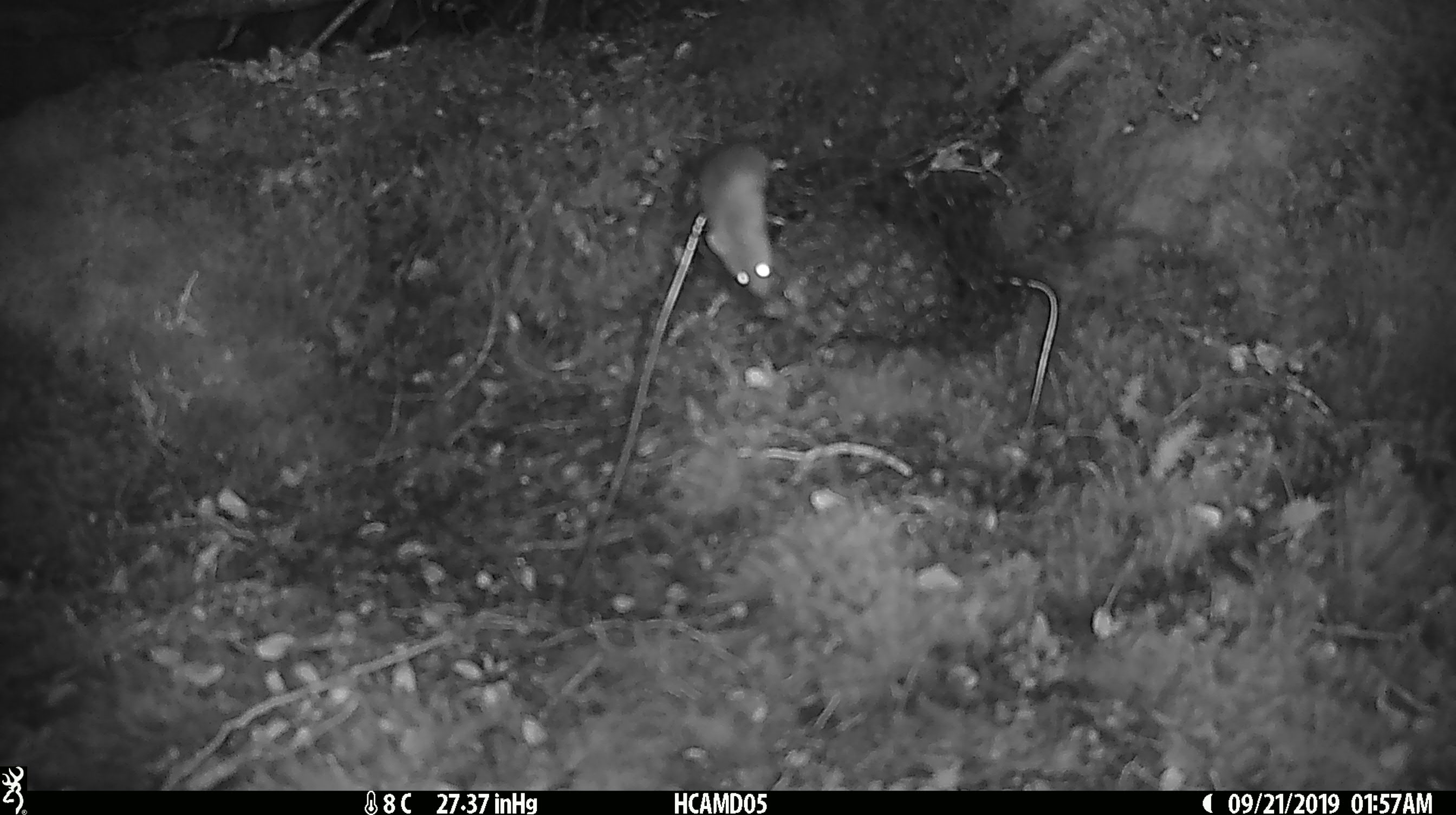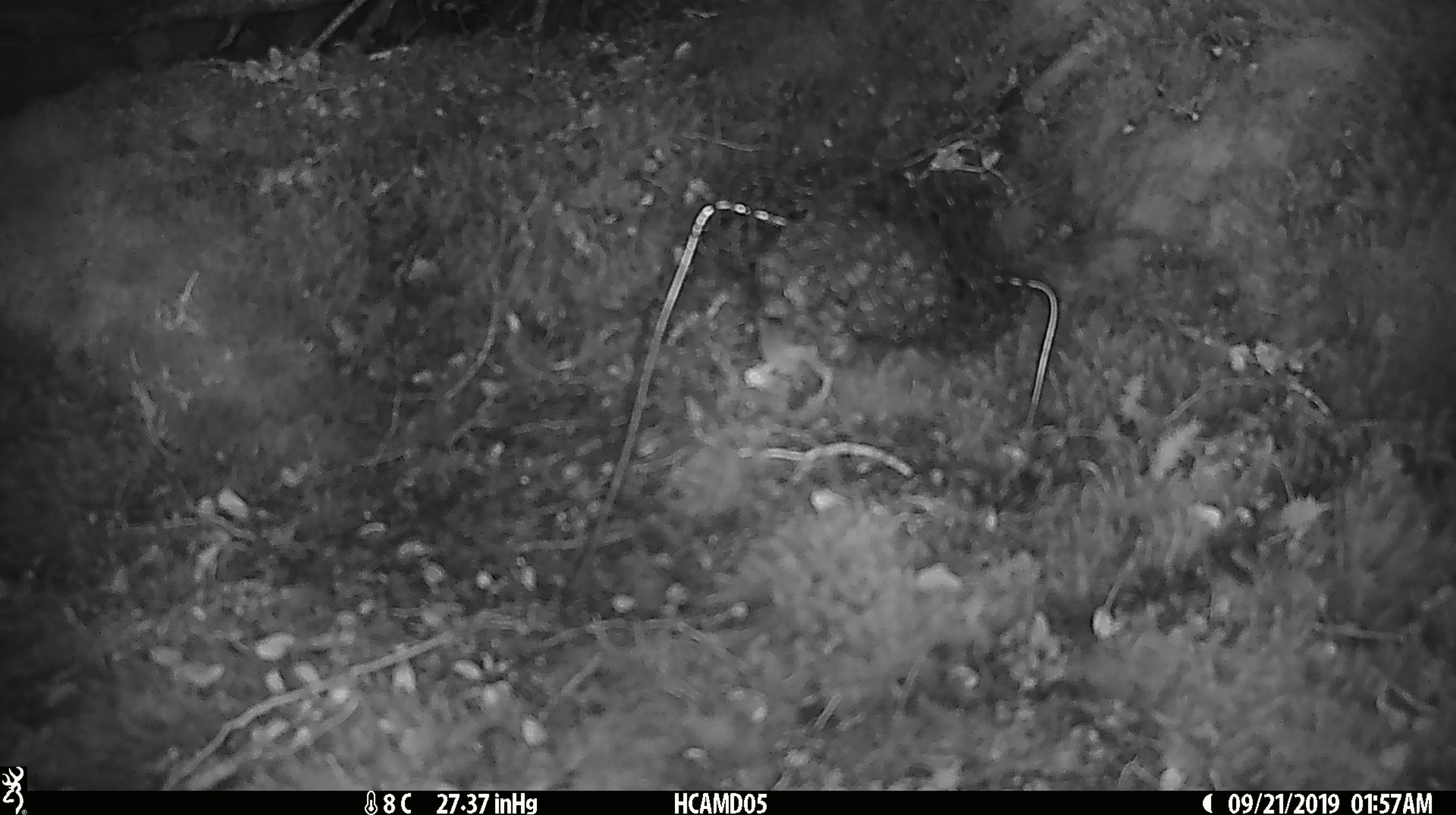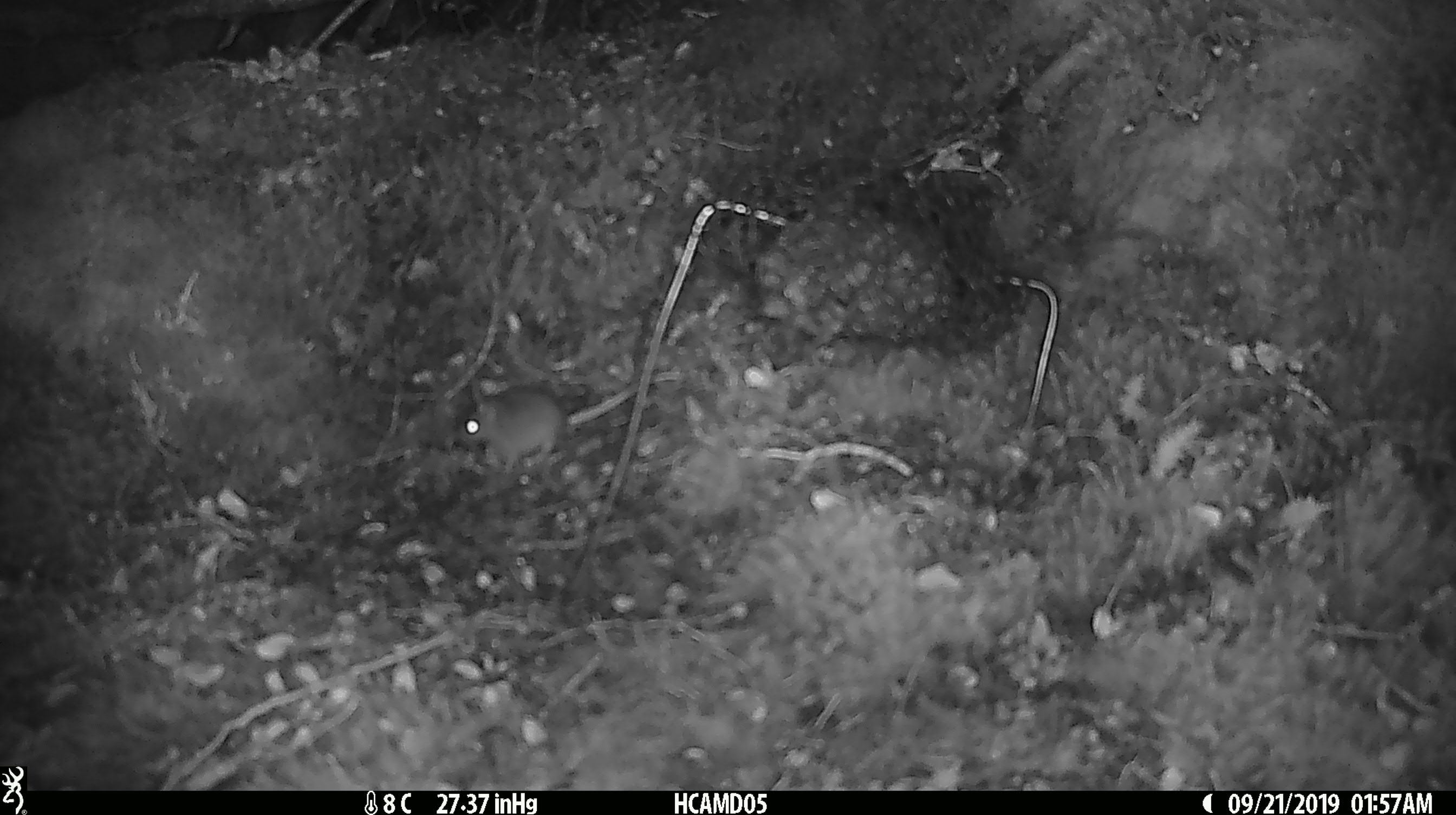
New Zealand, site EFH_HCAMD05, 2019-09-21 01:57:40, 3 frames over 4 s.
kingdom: Animalia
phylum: Chordata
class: Mammalia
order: Rodentia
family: Muridae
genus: Mus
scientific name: Mus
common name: mouse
Mouse (Mus).